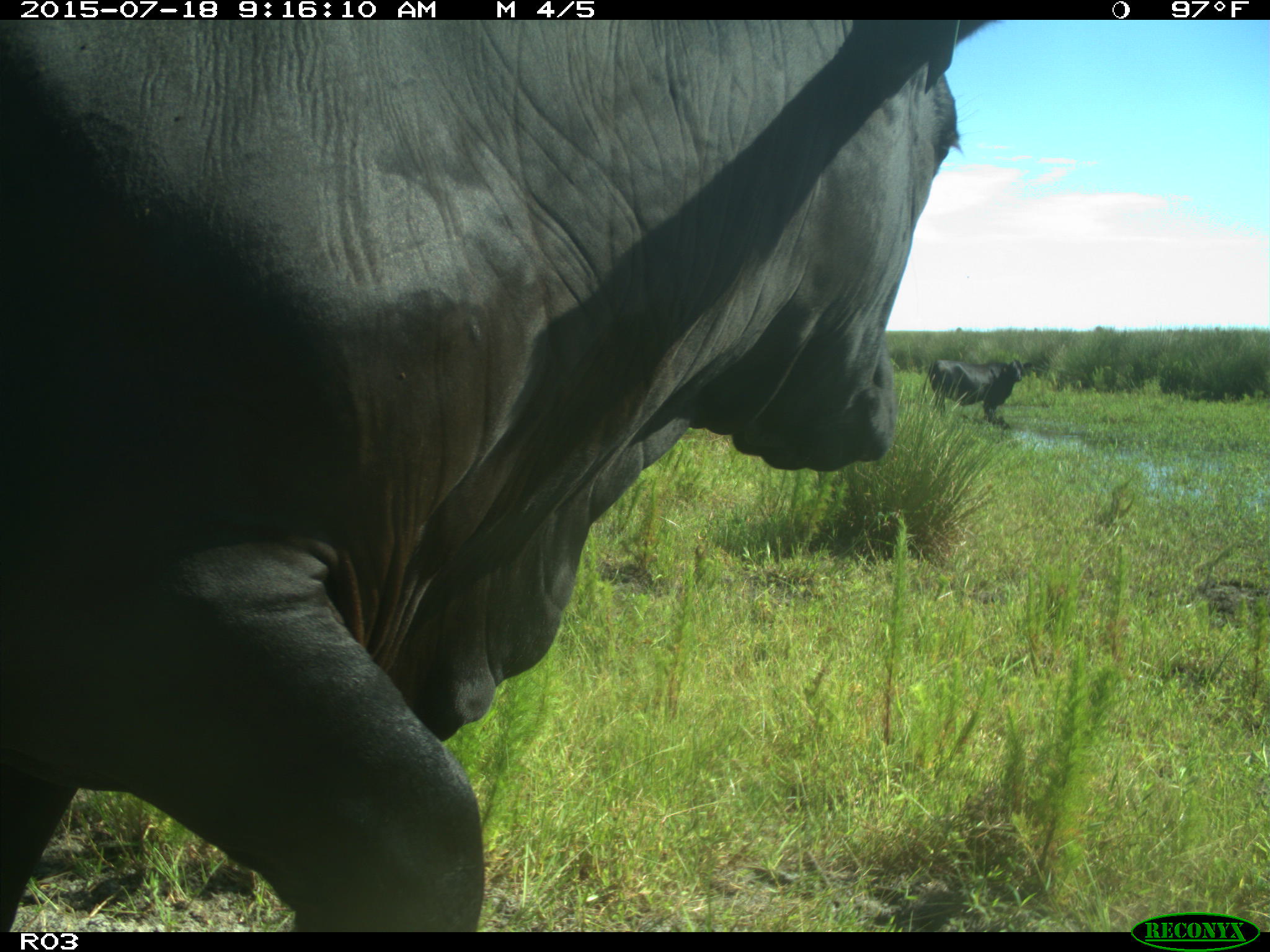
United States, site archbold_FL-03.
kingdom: Animalia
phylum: Chordata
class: Mammalia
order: Artiodactyla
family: Bovidae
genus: Bos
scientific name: Bos taurus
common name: domestic cow